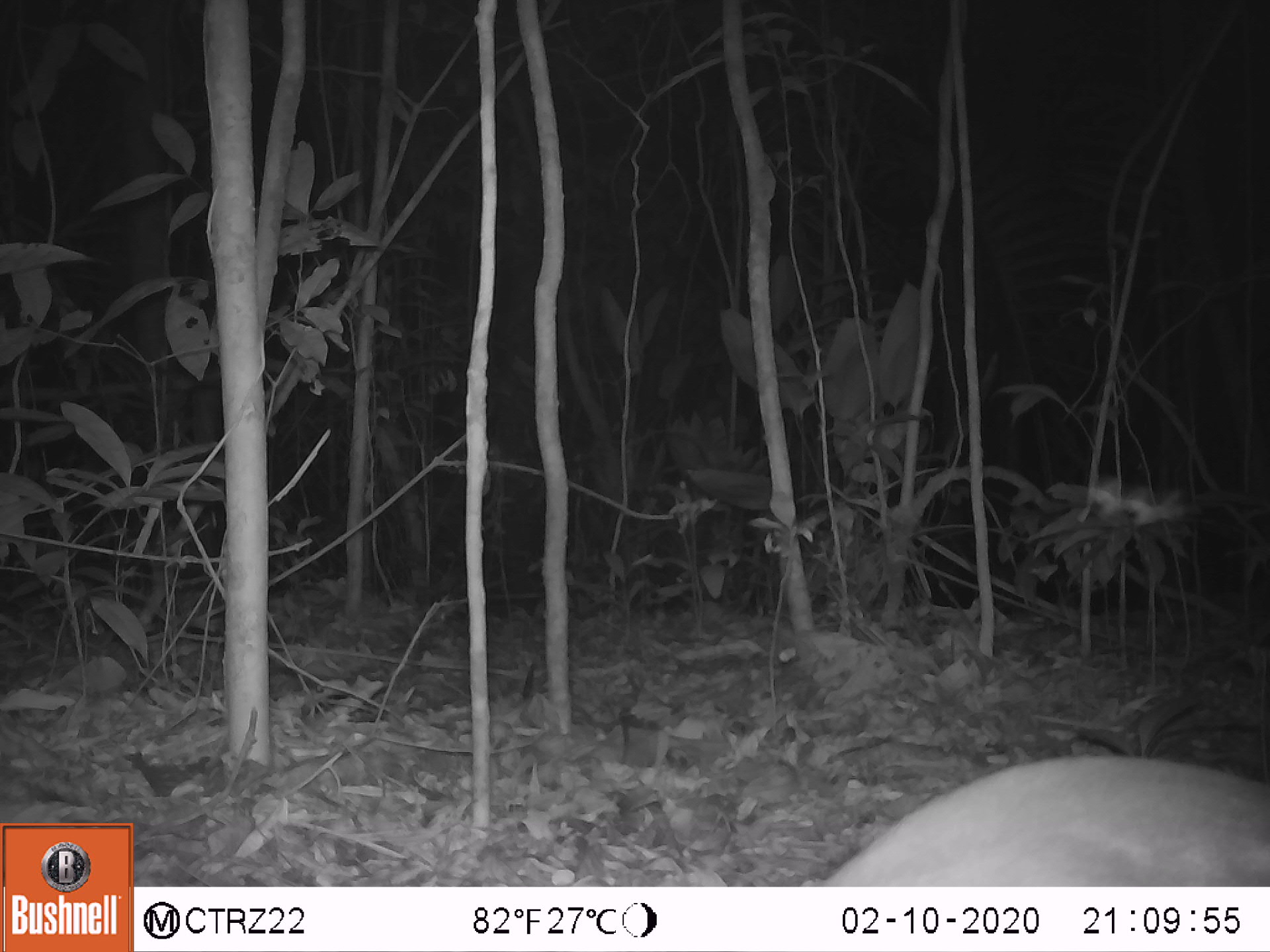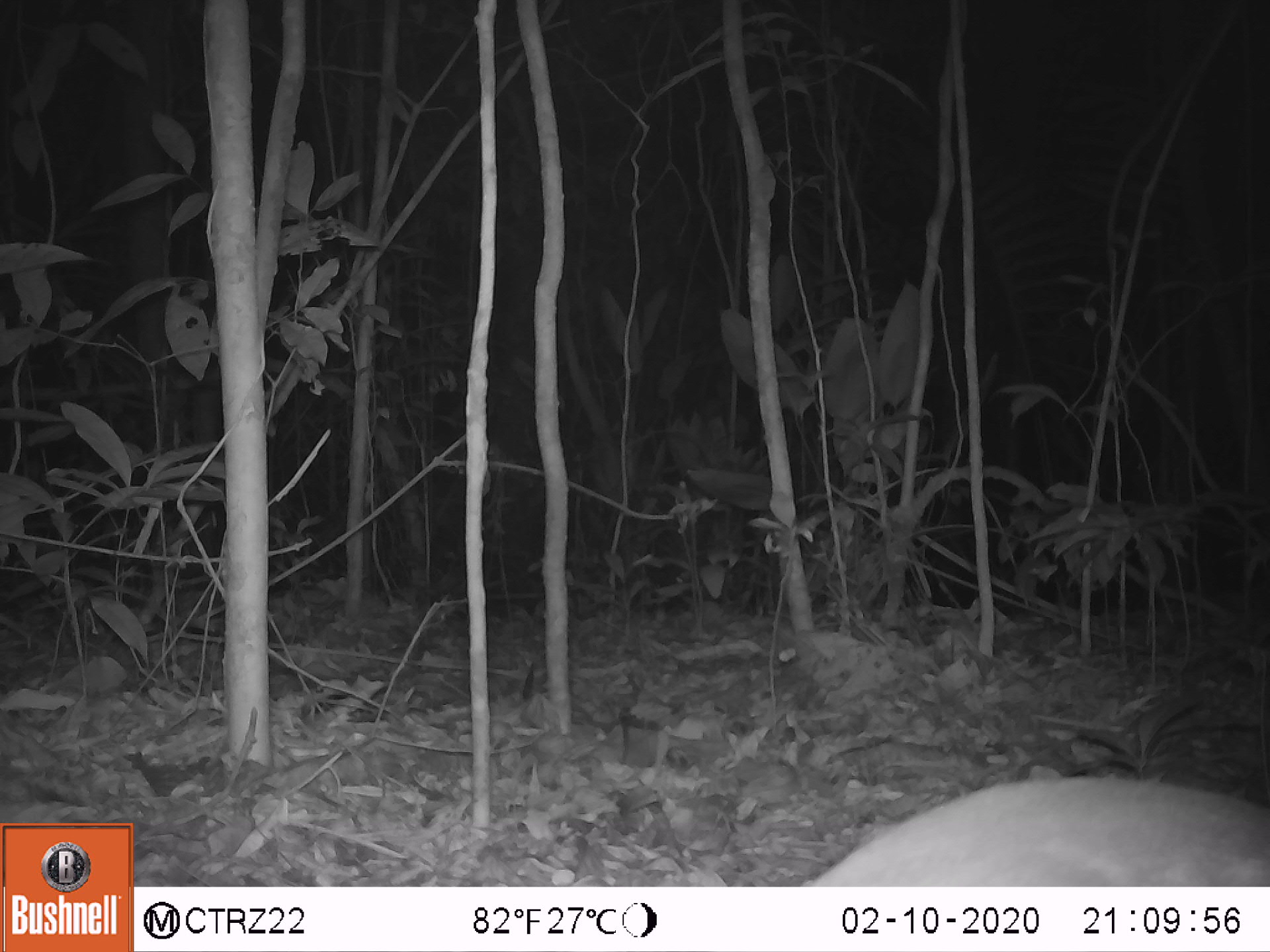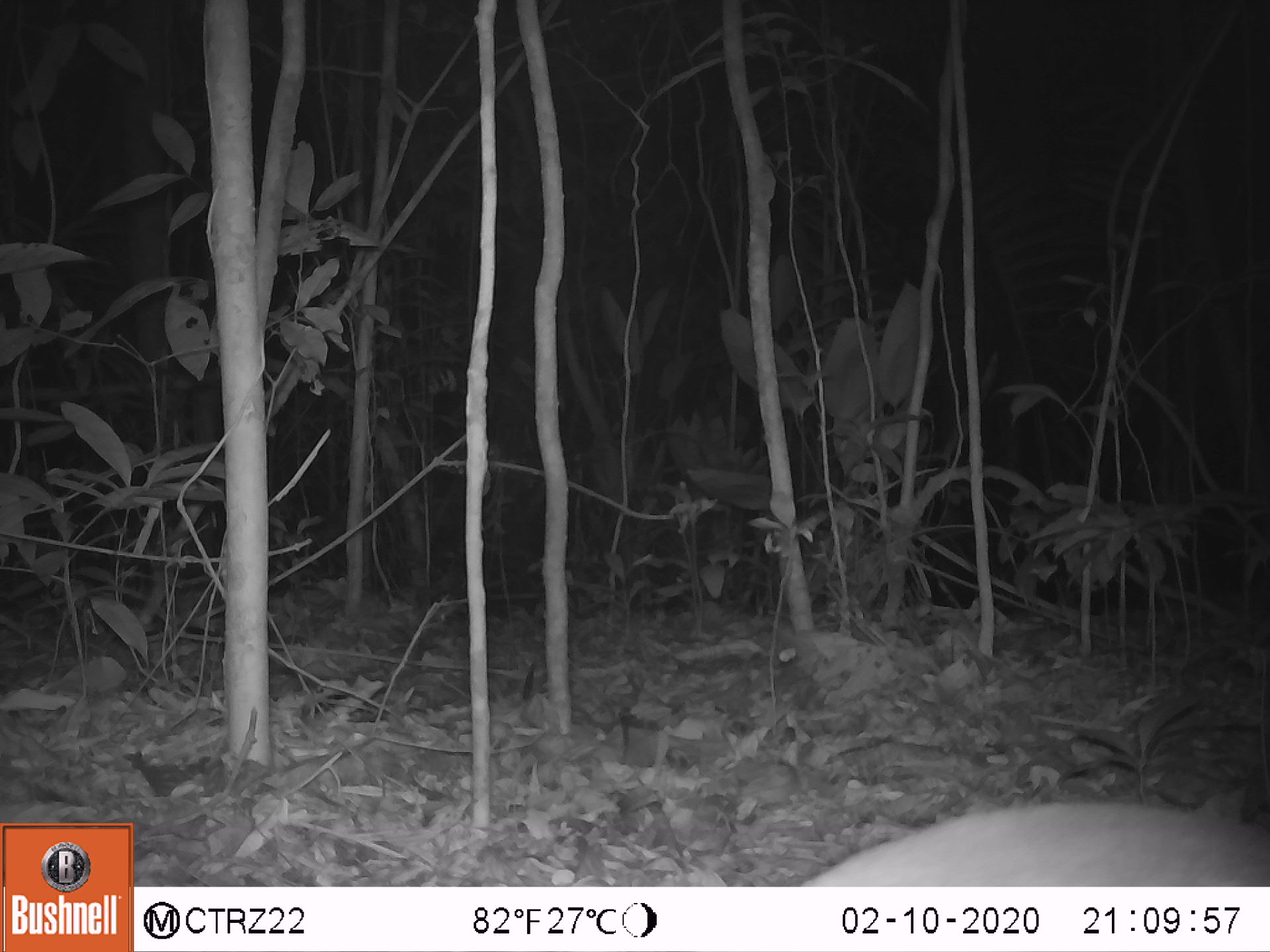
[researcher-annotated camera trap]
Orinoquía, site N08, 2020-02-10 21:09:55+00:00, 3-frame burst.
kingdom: Animalia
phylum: Chordata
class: Mammalia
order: Rodentia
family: Cuniculidae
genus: Cuniculus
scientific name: Cuniculus paca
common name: spotted paca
Spotted paca (Cuniculus paca).